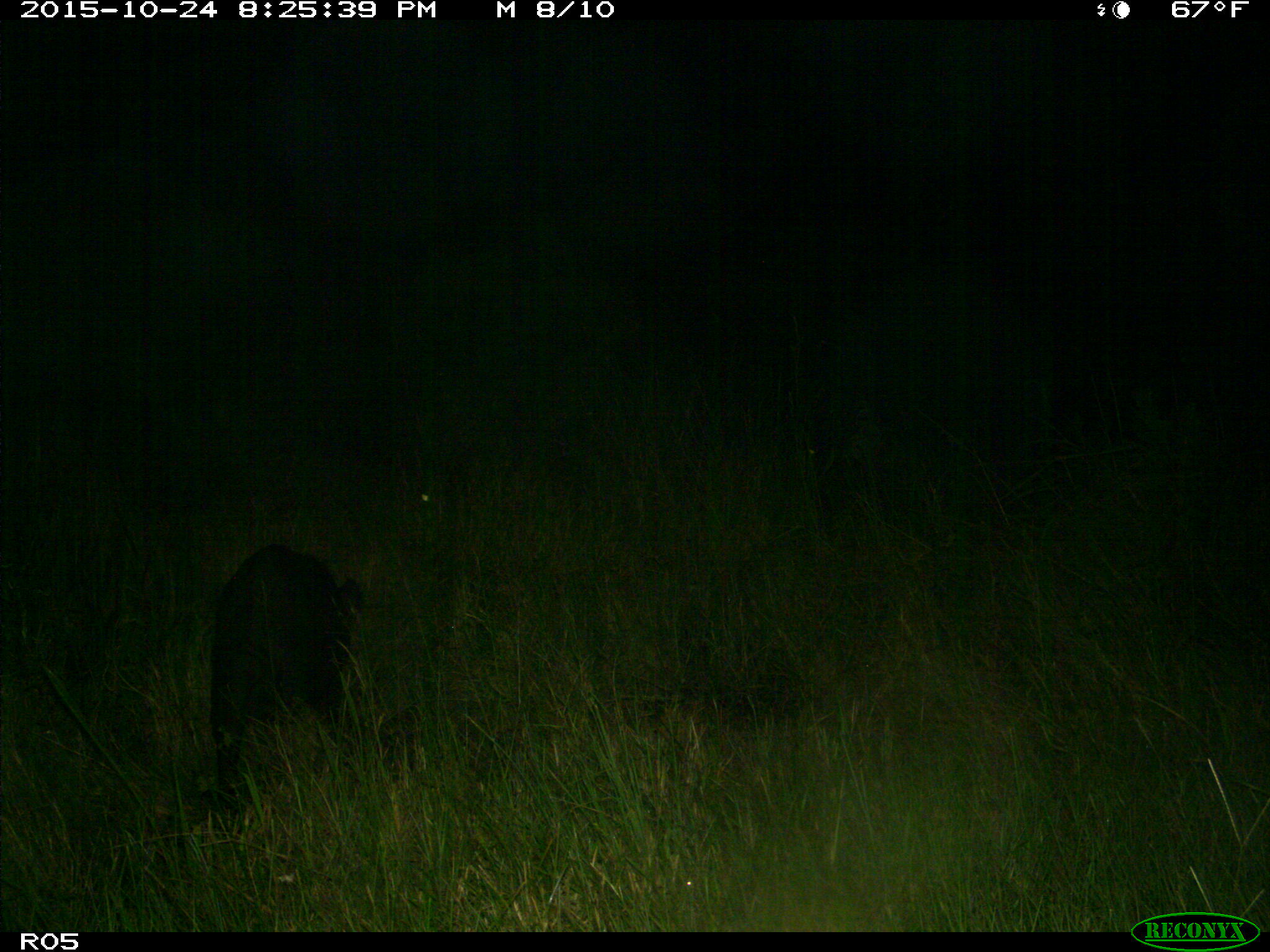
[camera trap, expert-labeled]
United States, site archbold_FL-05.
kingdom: Animalia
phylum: Chordata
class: Mammalia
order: Artiodactyla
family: Suidae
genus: Sus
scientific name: Sus scrofa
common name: wild boar